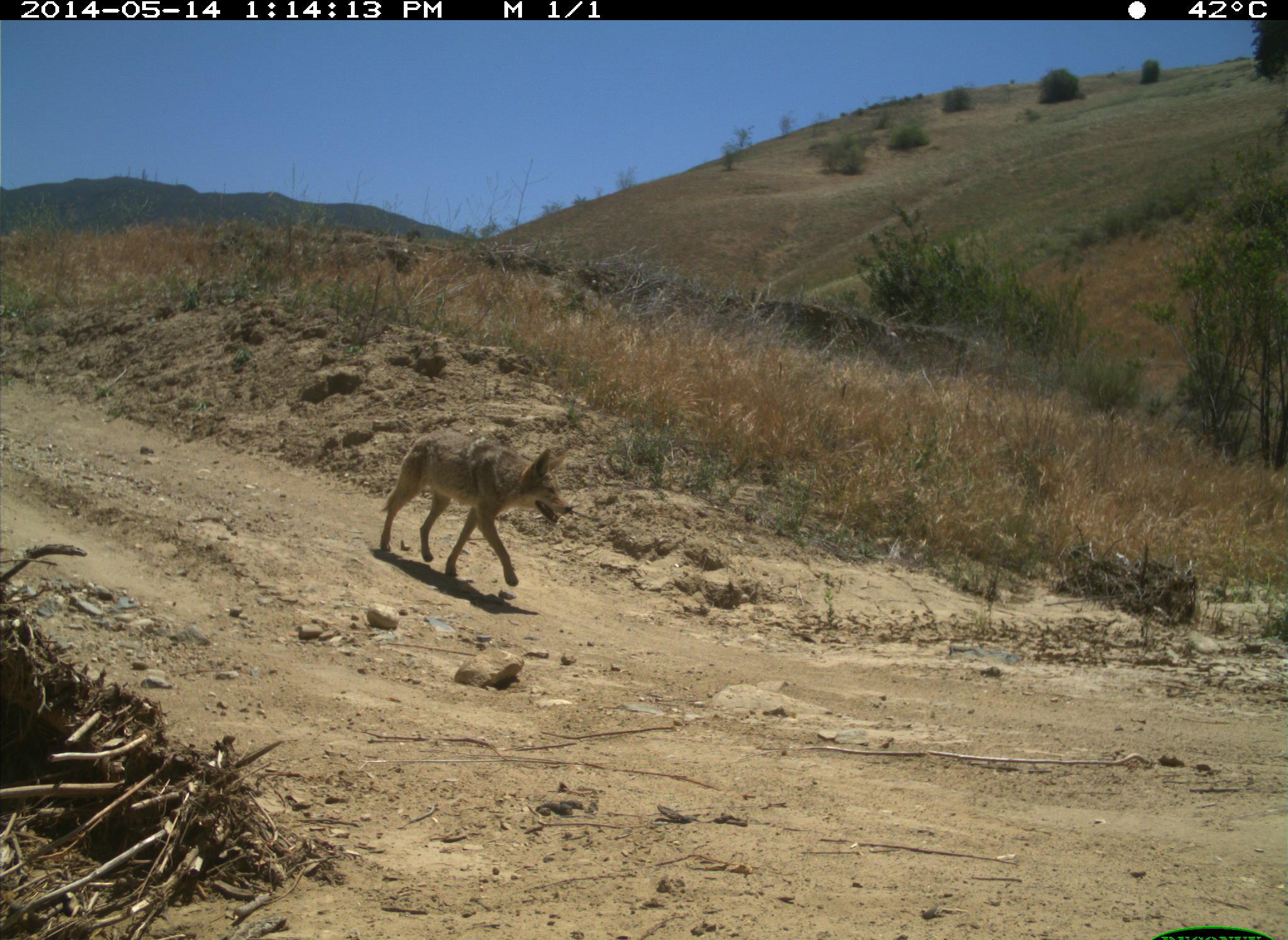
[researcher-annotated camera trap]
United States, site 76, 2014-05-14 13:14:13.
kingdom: Animalia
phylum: Chordata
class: Mammalia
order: Carnivora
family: Canidae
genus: Canis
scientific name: Canis latrans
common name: coyote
Coyote (Canis latrans).